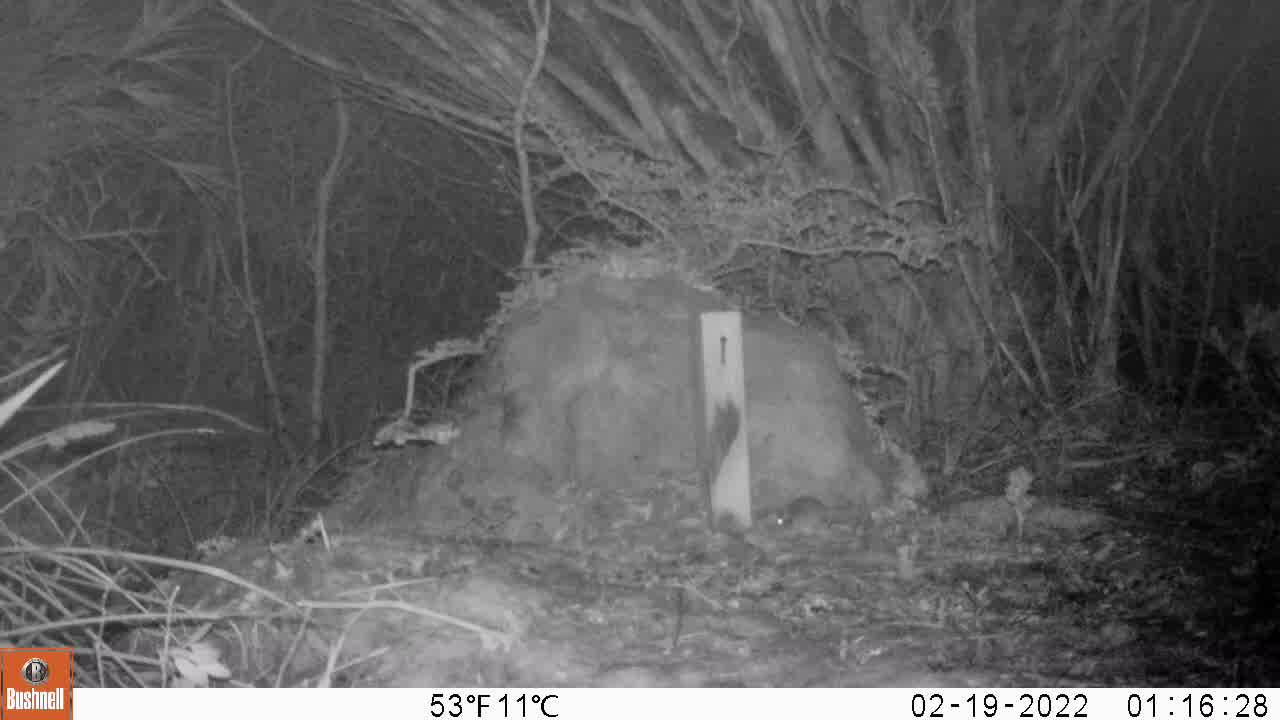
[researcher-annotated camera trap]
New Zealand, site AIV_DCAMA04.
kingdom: Animalia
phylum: Chordata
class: Mammalia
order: Rodentia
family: Muridae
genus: Mus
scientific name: Mus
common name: mouse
Mouse (Mus).